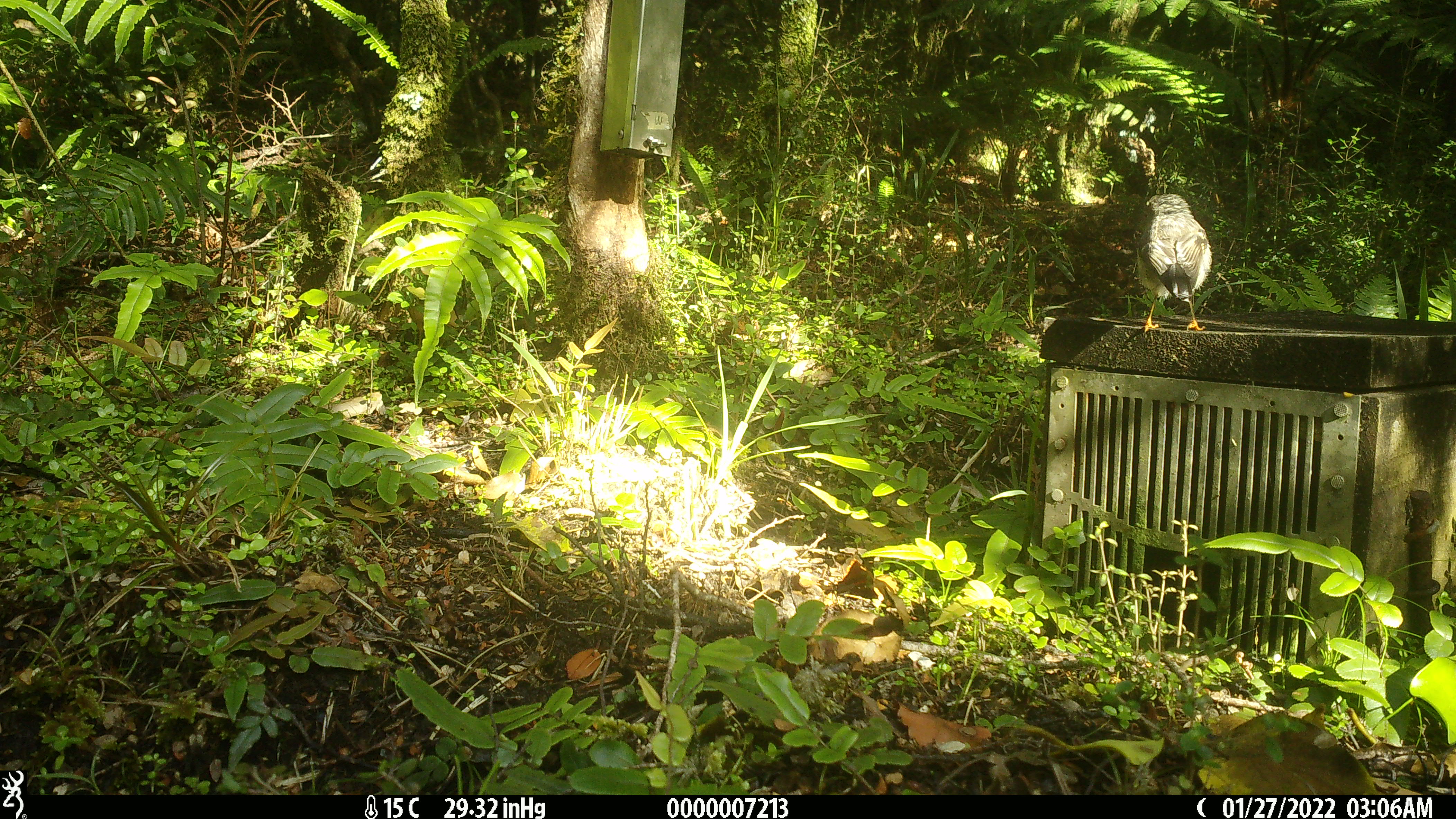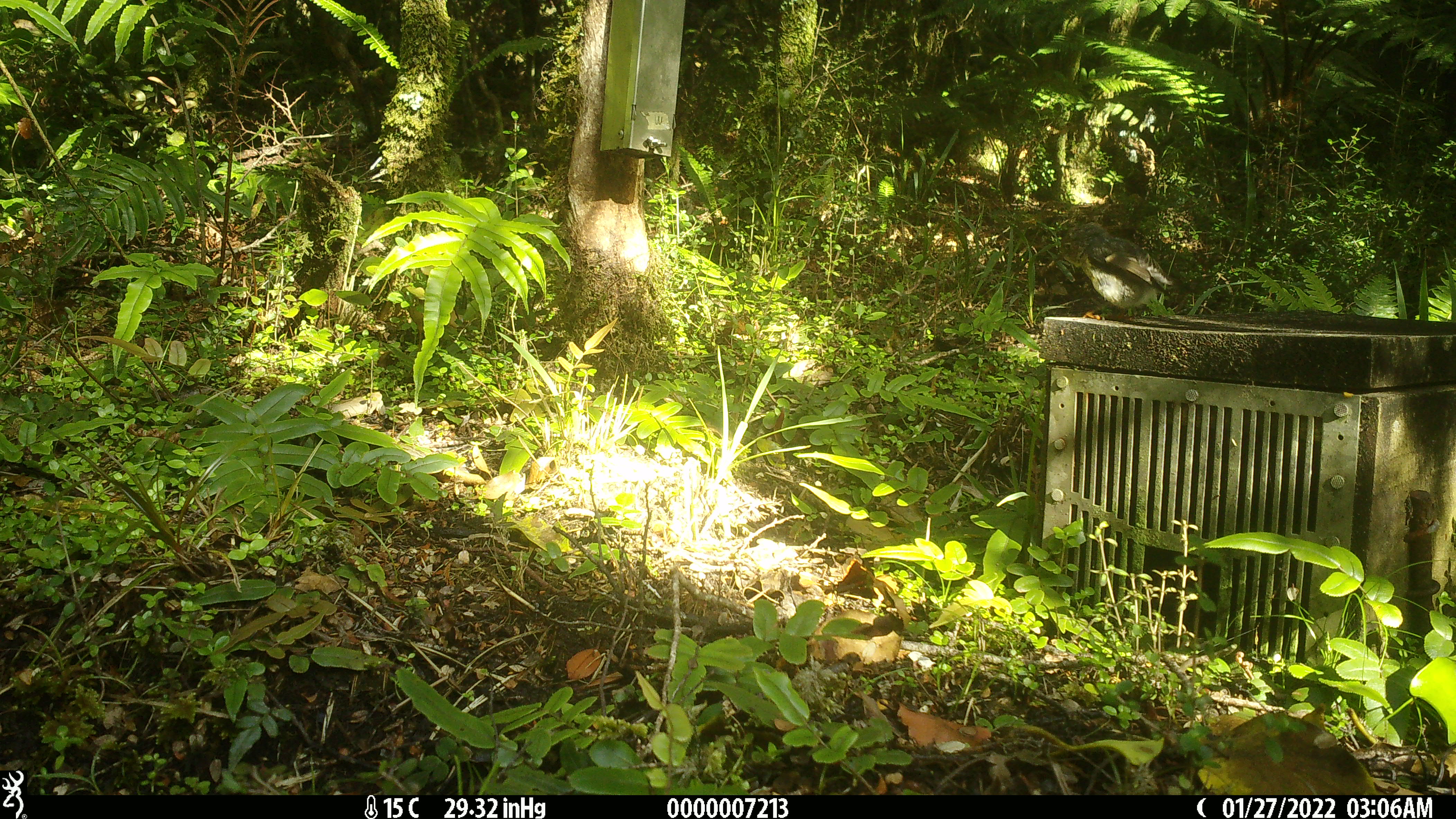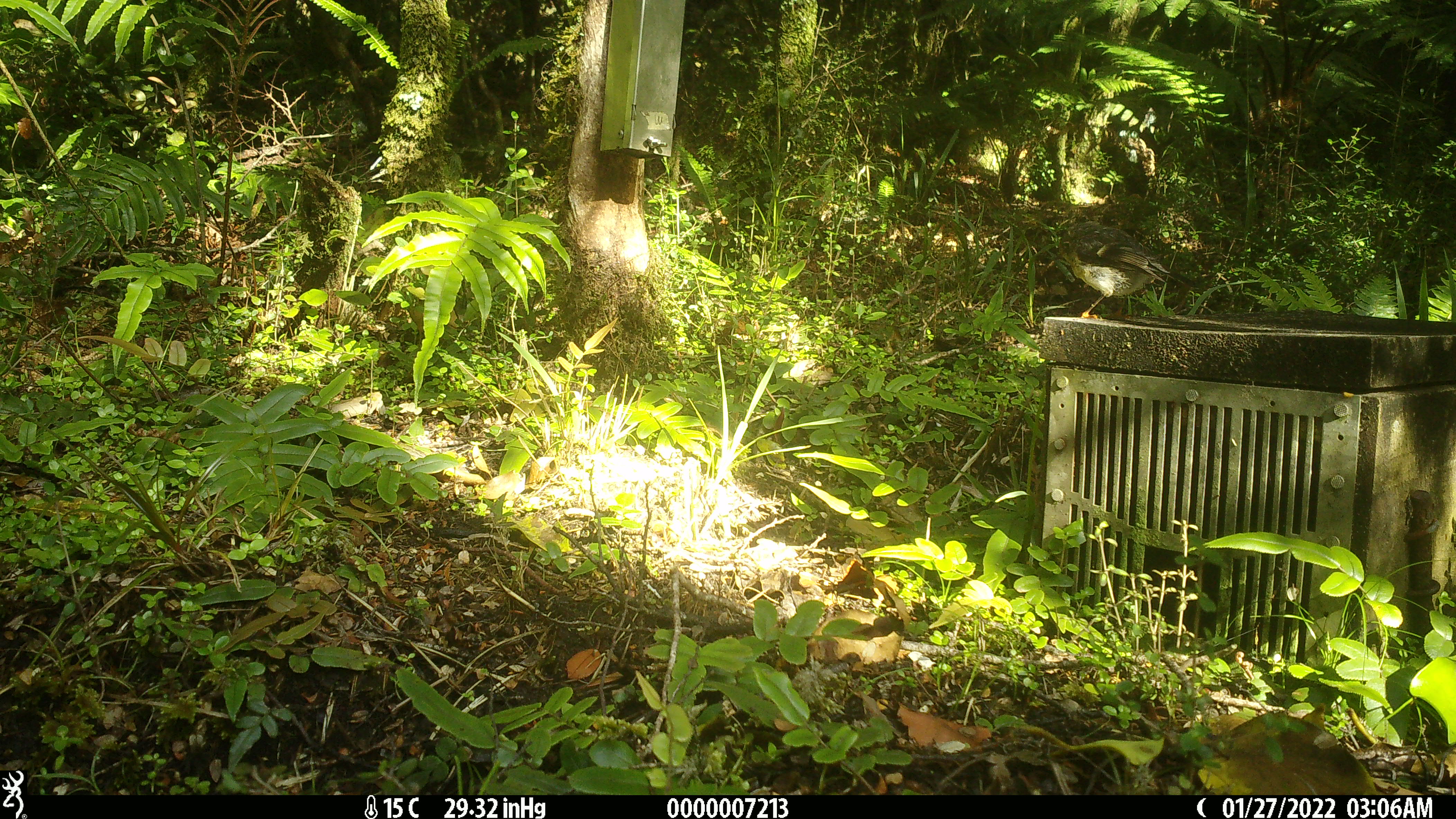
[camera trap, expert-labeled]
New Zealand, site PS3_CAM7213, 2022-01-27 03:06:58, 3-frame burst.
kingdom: Animalia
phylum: Chordata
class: Aves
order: Passeriformes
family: Petroicidae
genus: Petroica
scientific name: Petroica macrocephala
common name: tomtit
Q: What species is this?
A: Tomtit (Petroica macrocephala).